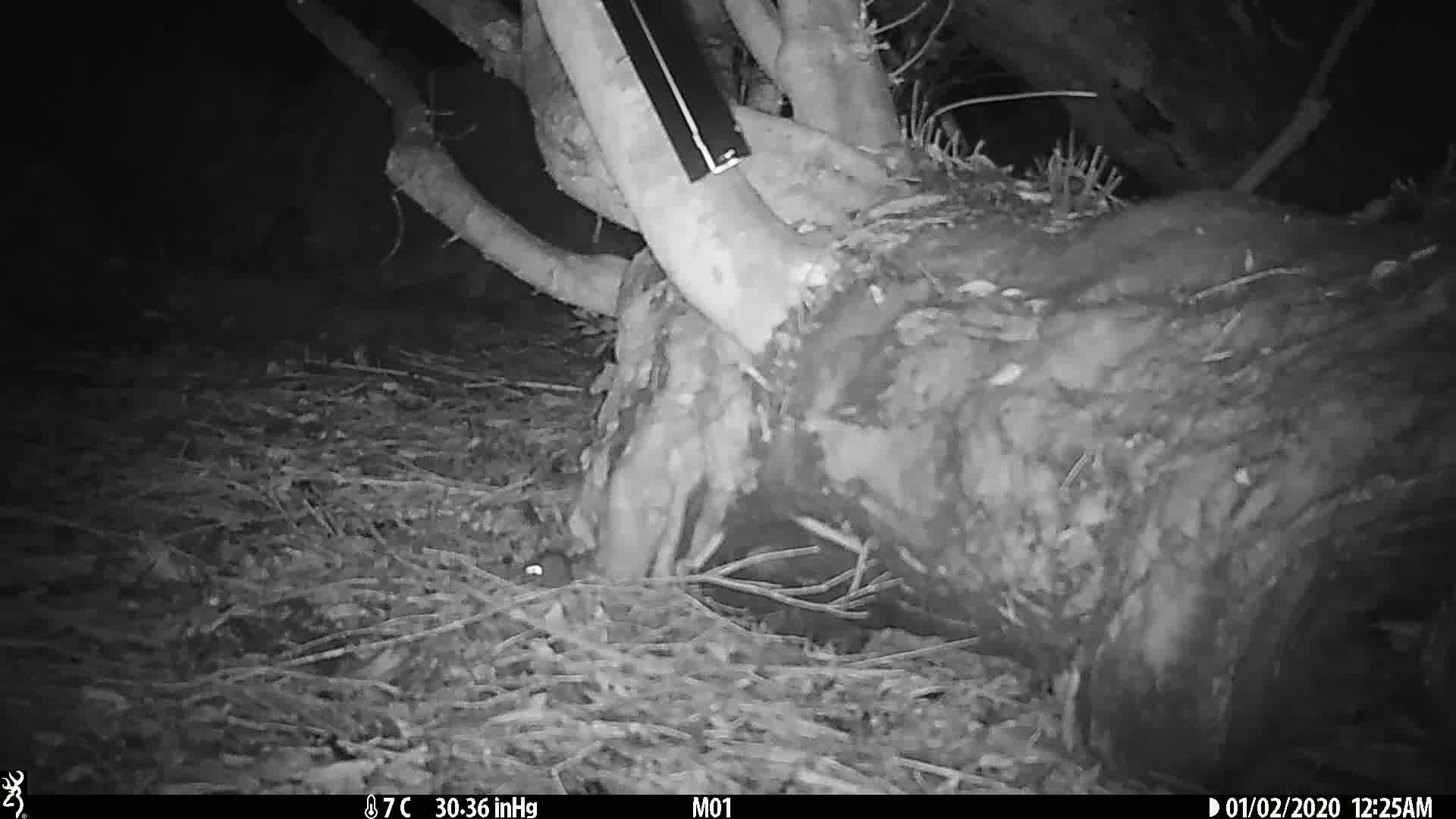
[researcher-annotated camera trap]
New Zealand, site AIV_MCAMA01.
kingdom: Animalia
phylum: Chordata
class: Mammalia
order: Rodentia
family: Muridae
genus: Mus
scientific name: Mus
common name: mouse